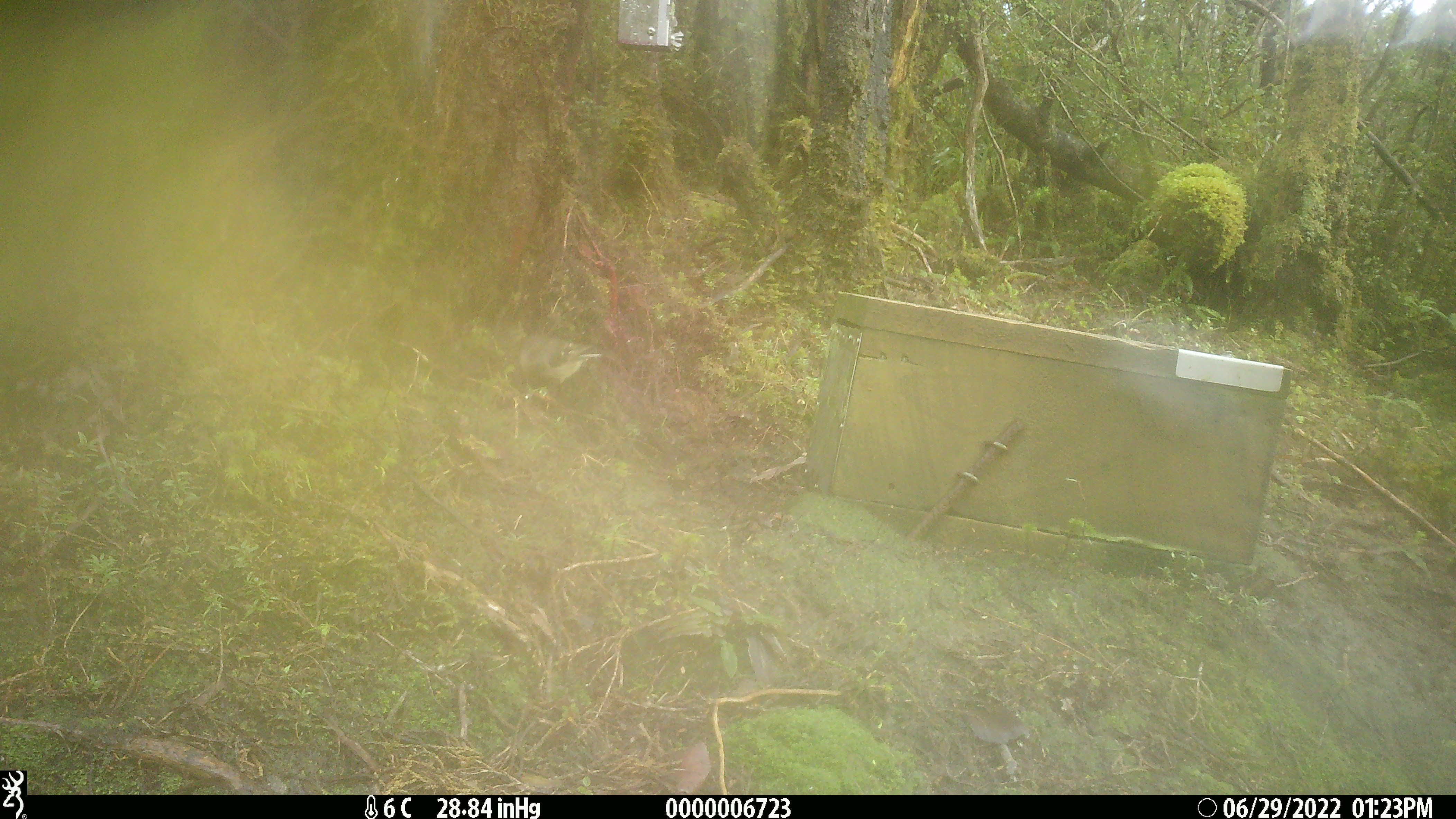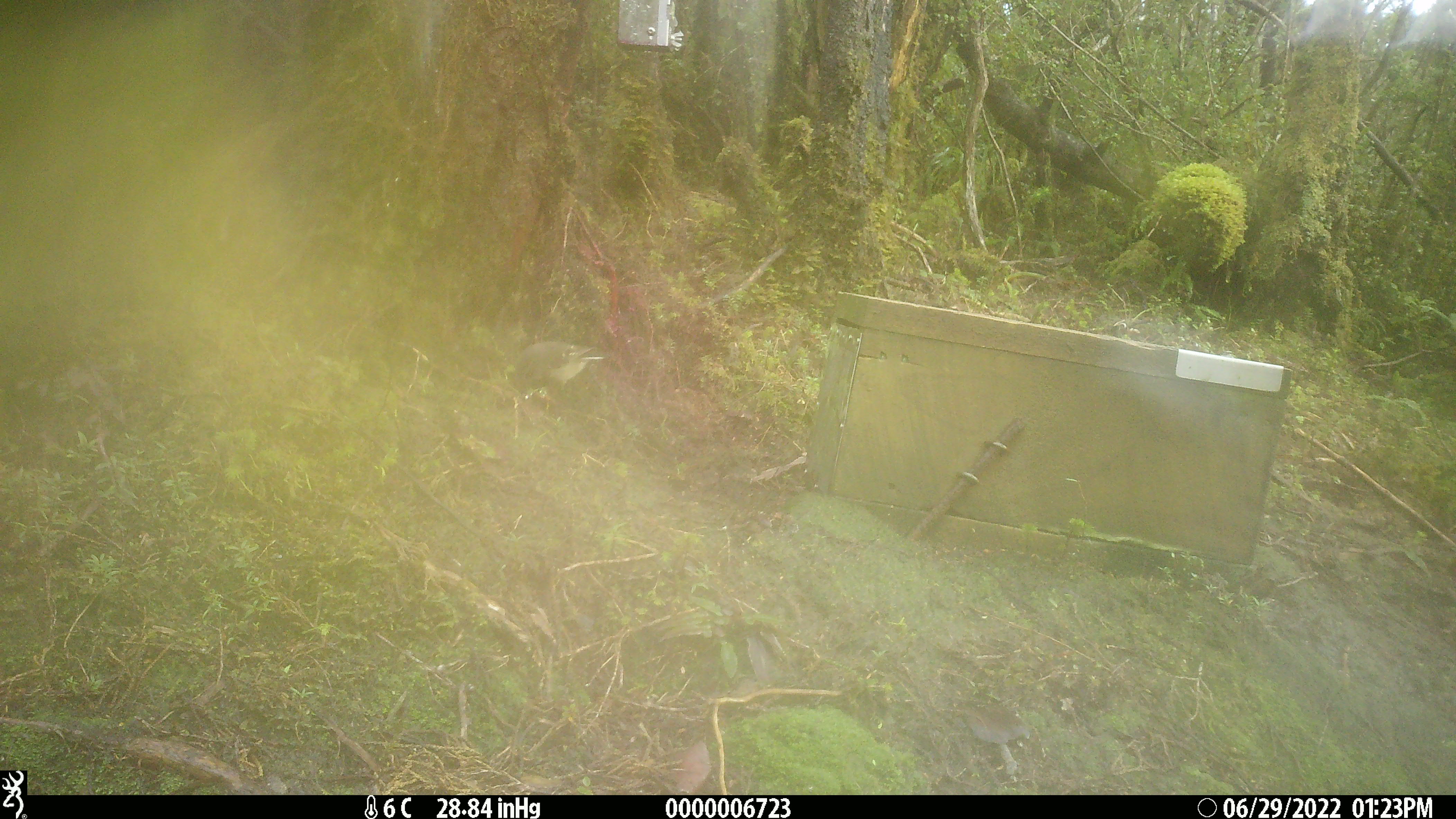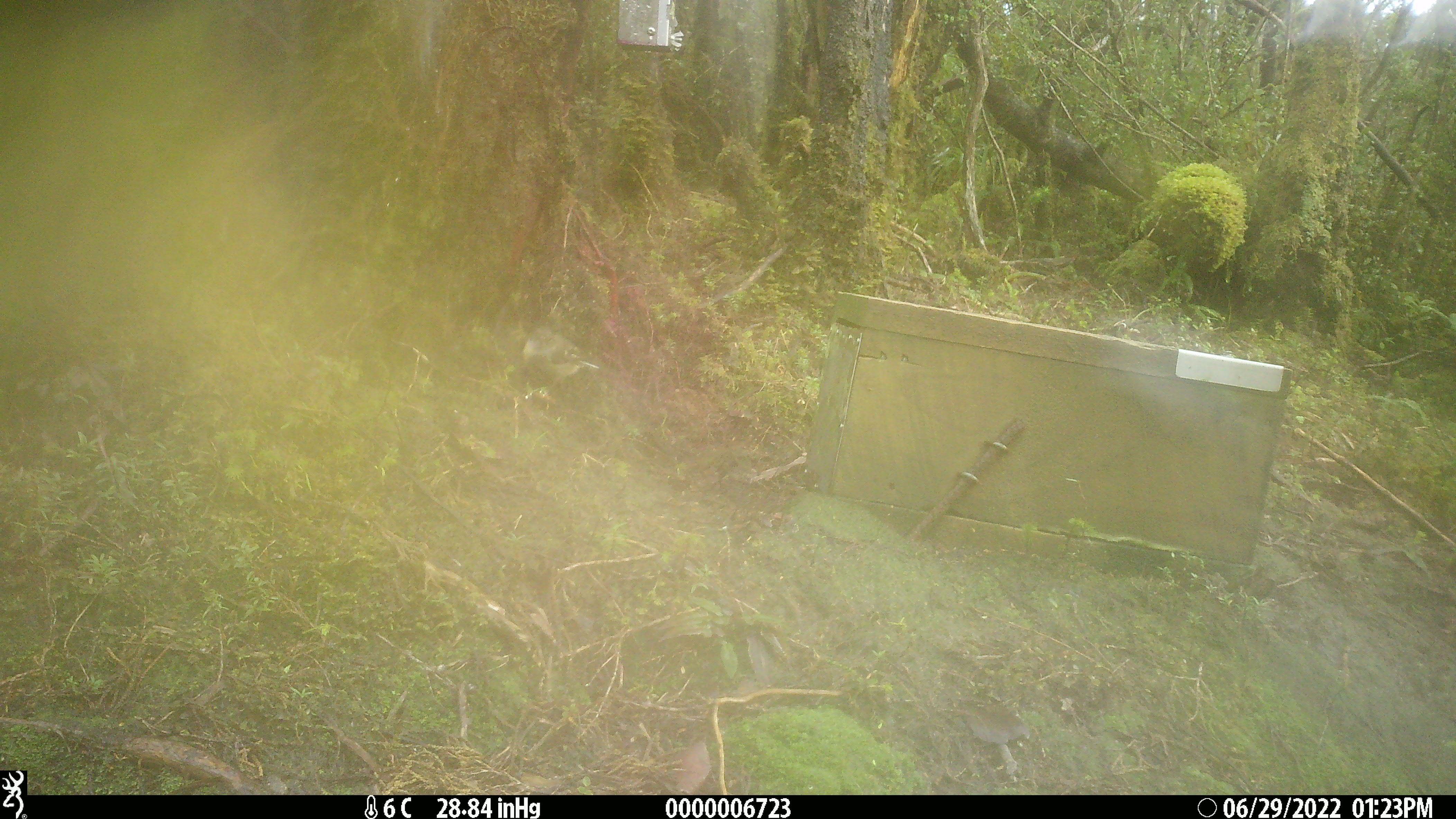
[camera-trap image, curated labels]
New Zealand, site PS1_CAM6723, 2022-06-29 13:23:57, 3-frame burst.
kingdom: Animalia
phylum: Chordata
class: Aves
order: Passeriformes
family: Petroicidae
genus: Petroica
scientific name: Petroica macrocephala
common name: tomtit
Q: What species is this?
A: Tomtit (Petroica macrocephala).